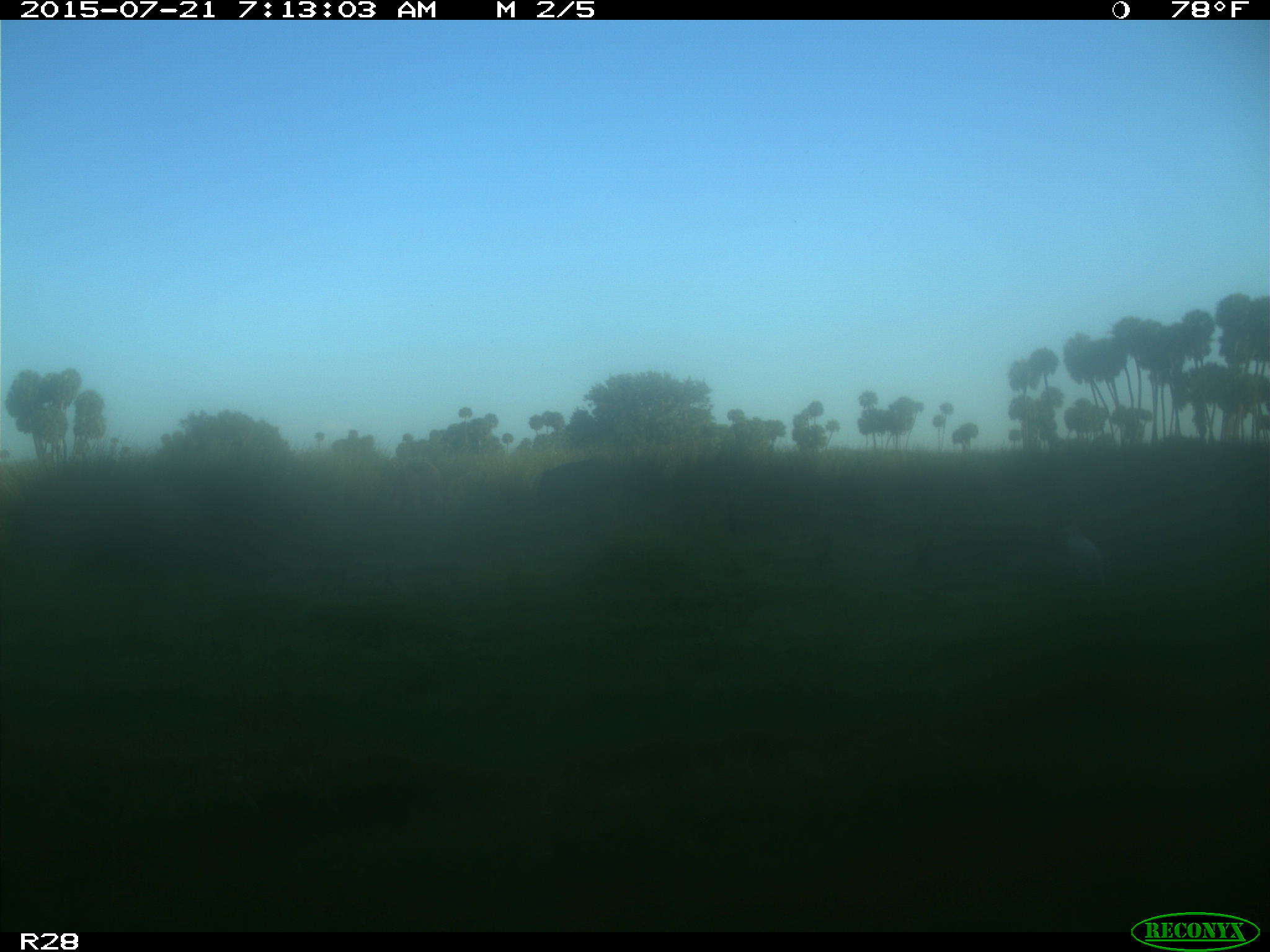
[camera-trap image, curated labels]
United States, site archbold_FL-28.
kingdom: Animalia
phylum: Chordata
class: Mammalia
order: Artiodactyla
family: Bovidae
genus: Bos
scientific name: Bos taurus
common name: domestic cow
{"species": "Bos taurus (domestic cow)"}